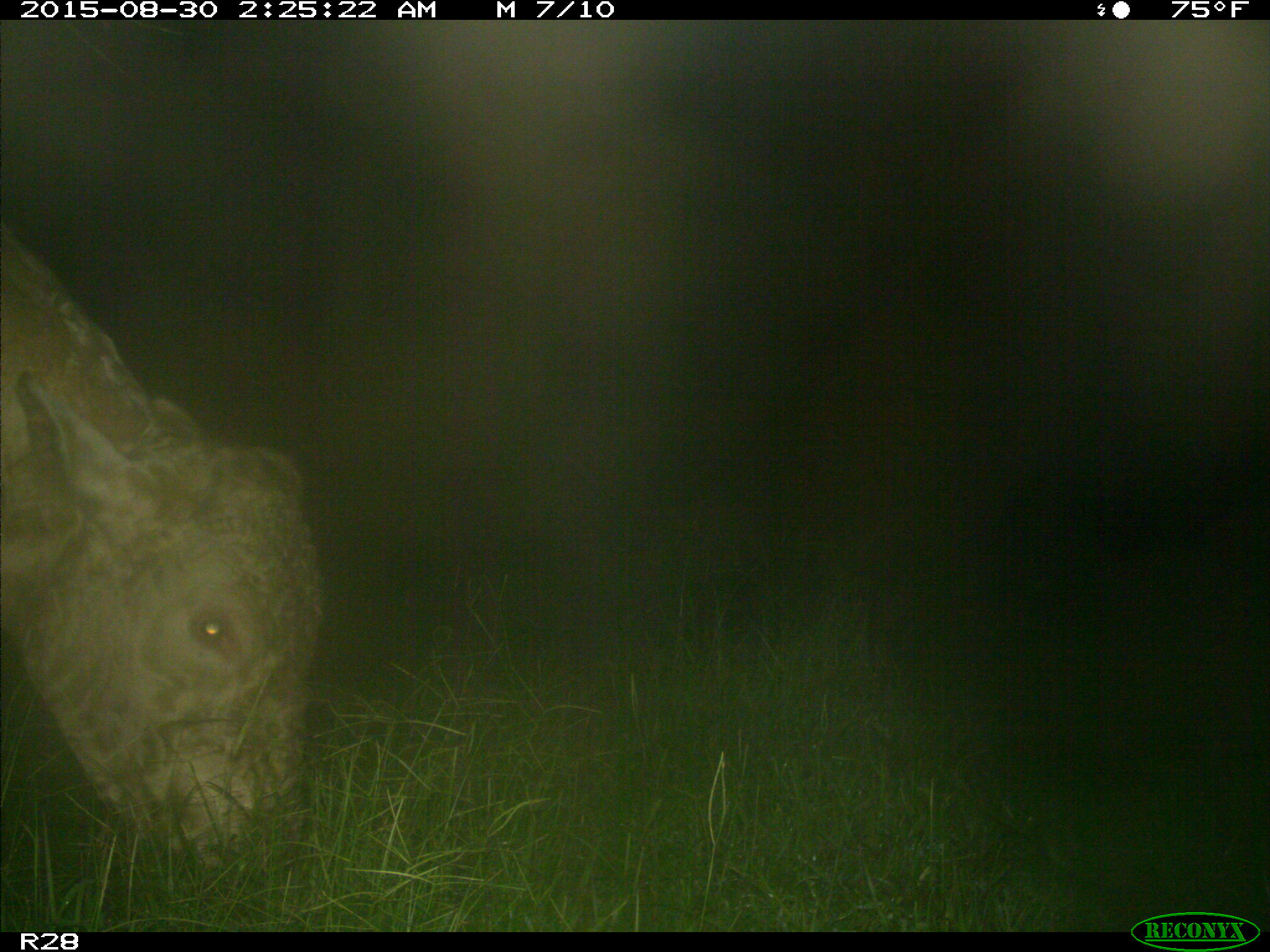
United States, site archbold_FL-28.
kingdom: Animalia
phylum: Chordata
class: Mammalia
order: Artiodactyla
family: Bovidae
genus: Bos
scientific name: Bos taurus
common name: domestic cow